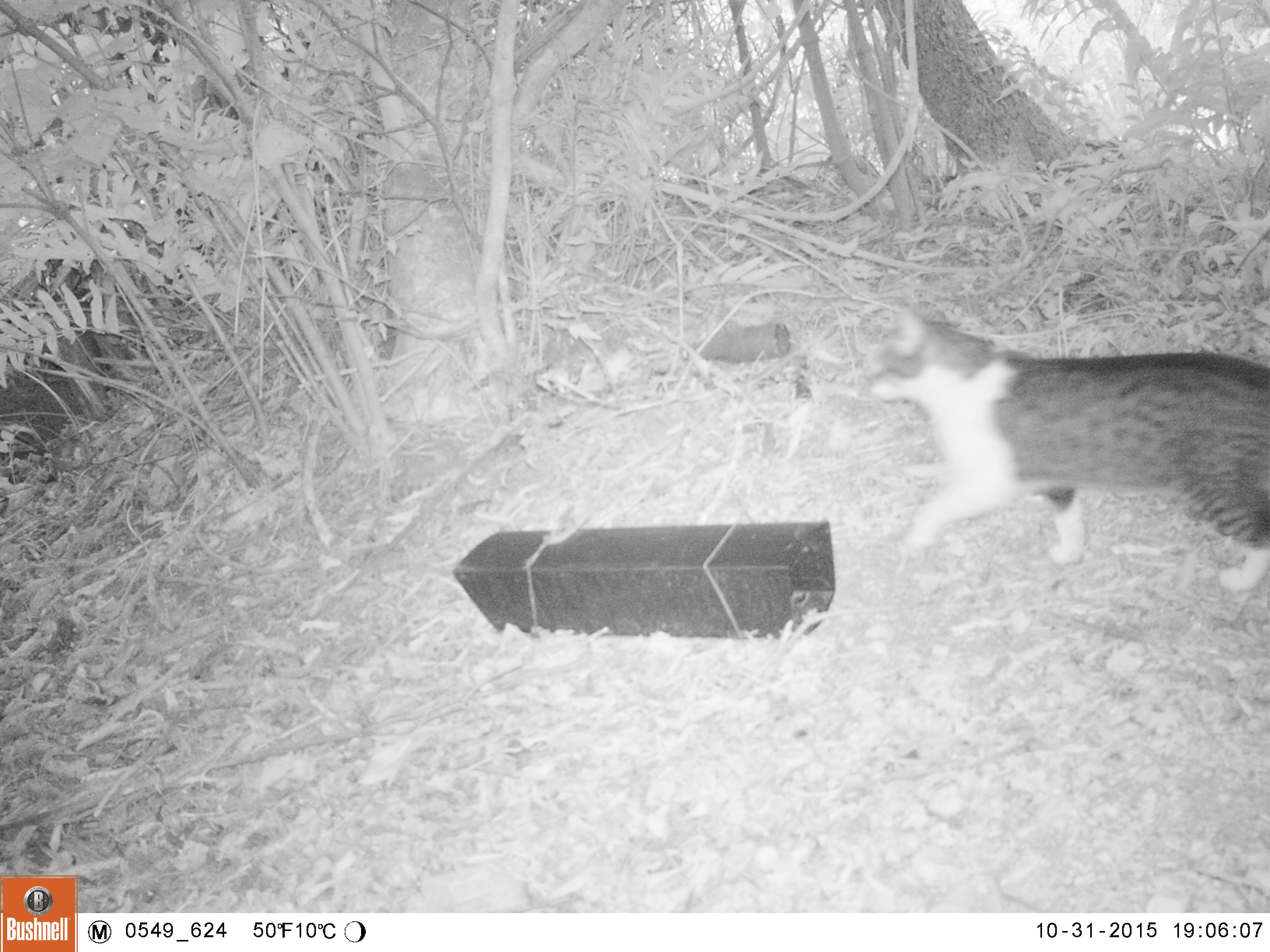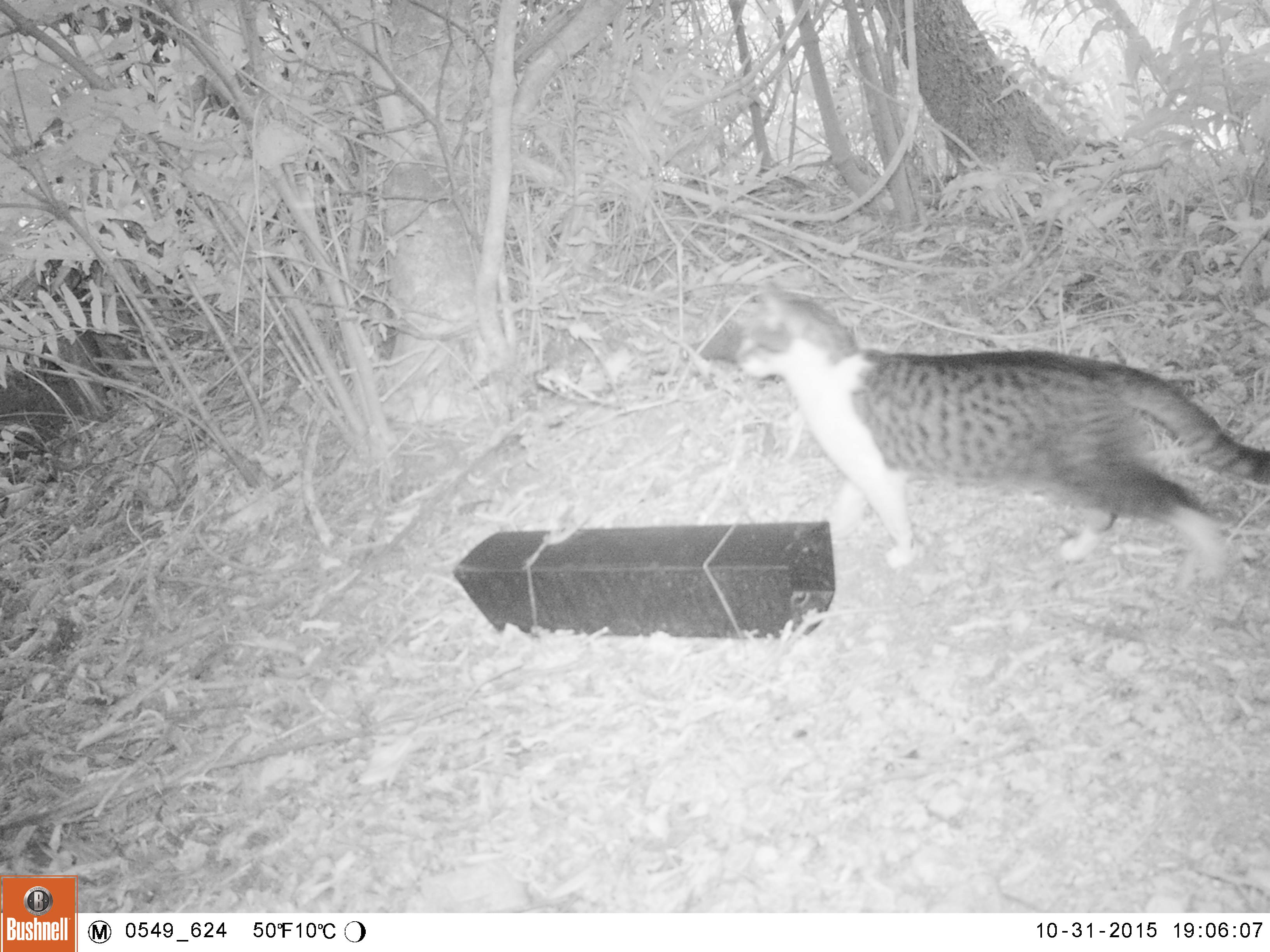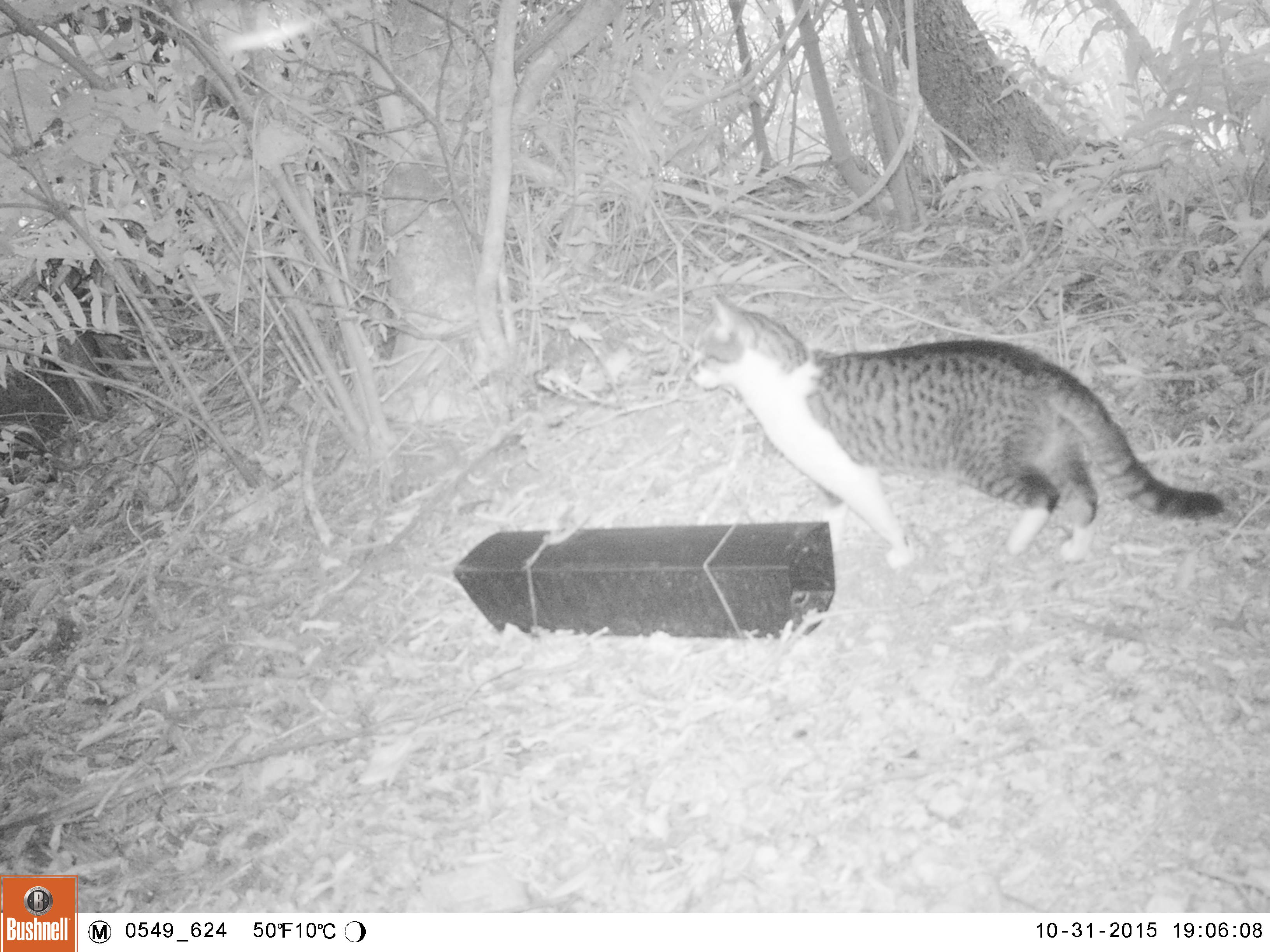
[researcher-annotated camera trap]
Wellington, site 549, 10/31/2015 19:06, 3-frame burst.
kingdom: Animalia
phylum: Chordata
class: Mammalia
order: Carnivora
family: Felidae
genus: Felis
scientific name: Felis catus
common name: cat